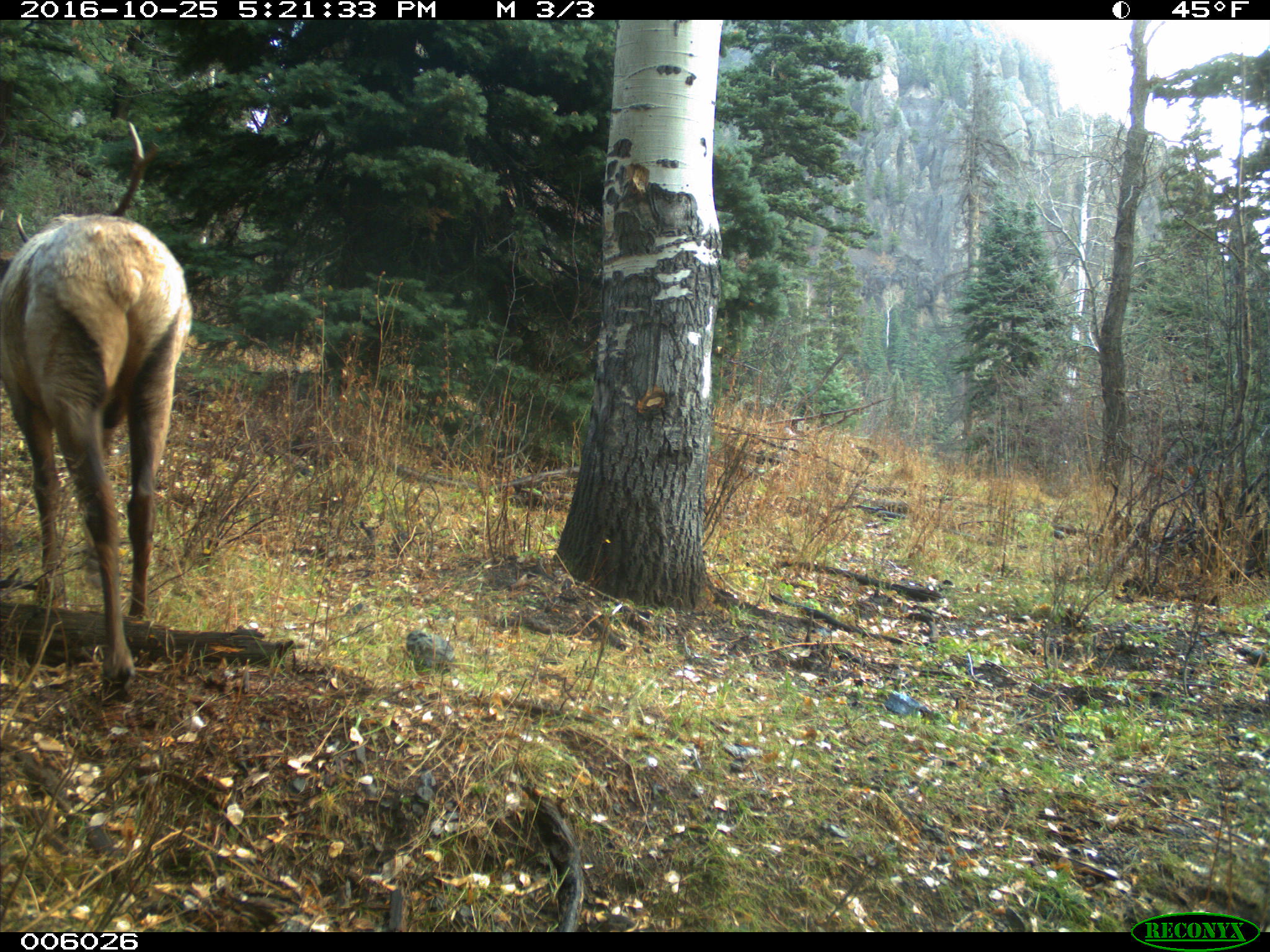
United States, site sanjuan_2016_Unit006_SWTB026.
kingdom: Animalia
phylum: Chordata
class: Mammalia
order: Artiodactyla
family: Cervidae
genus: Cervus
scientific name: Cervus elaphus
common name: red deer